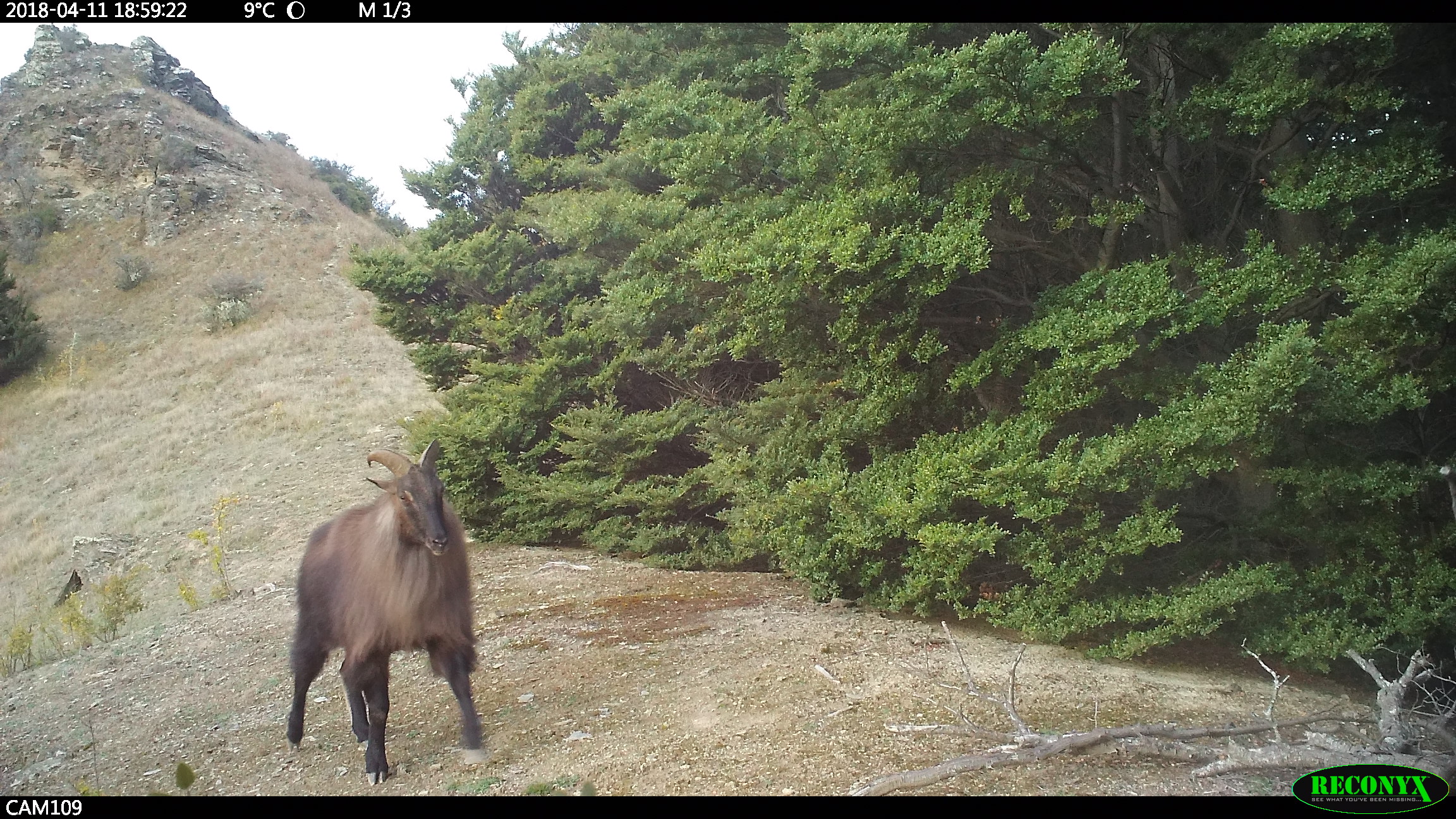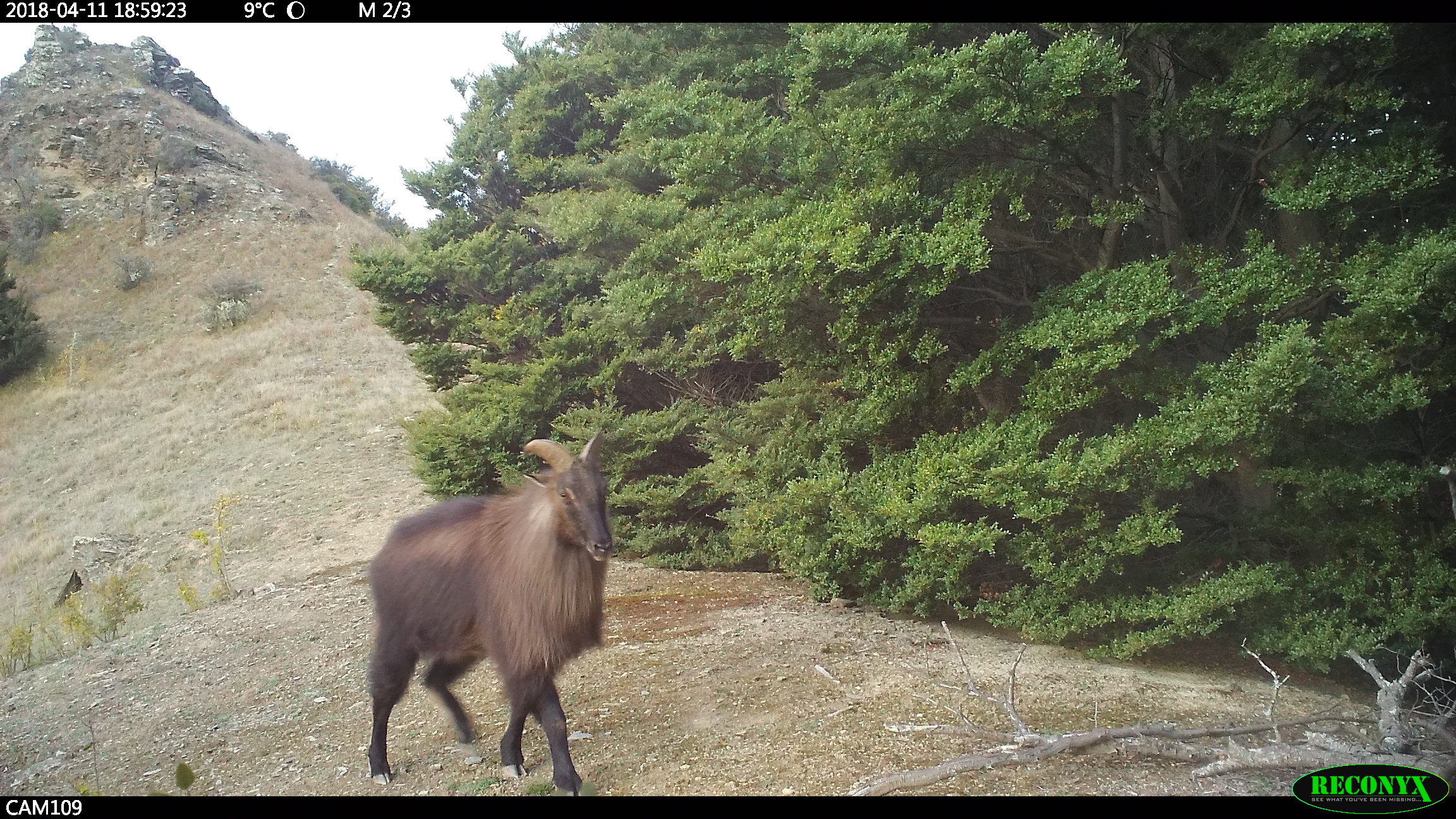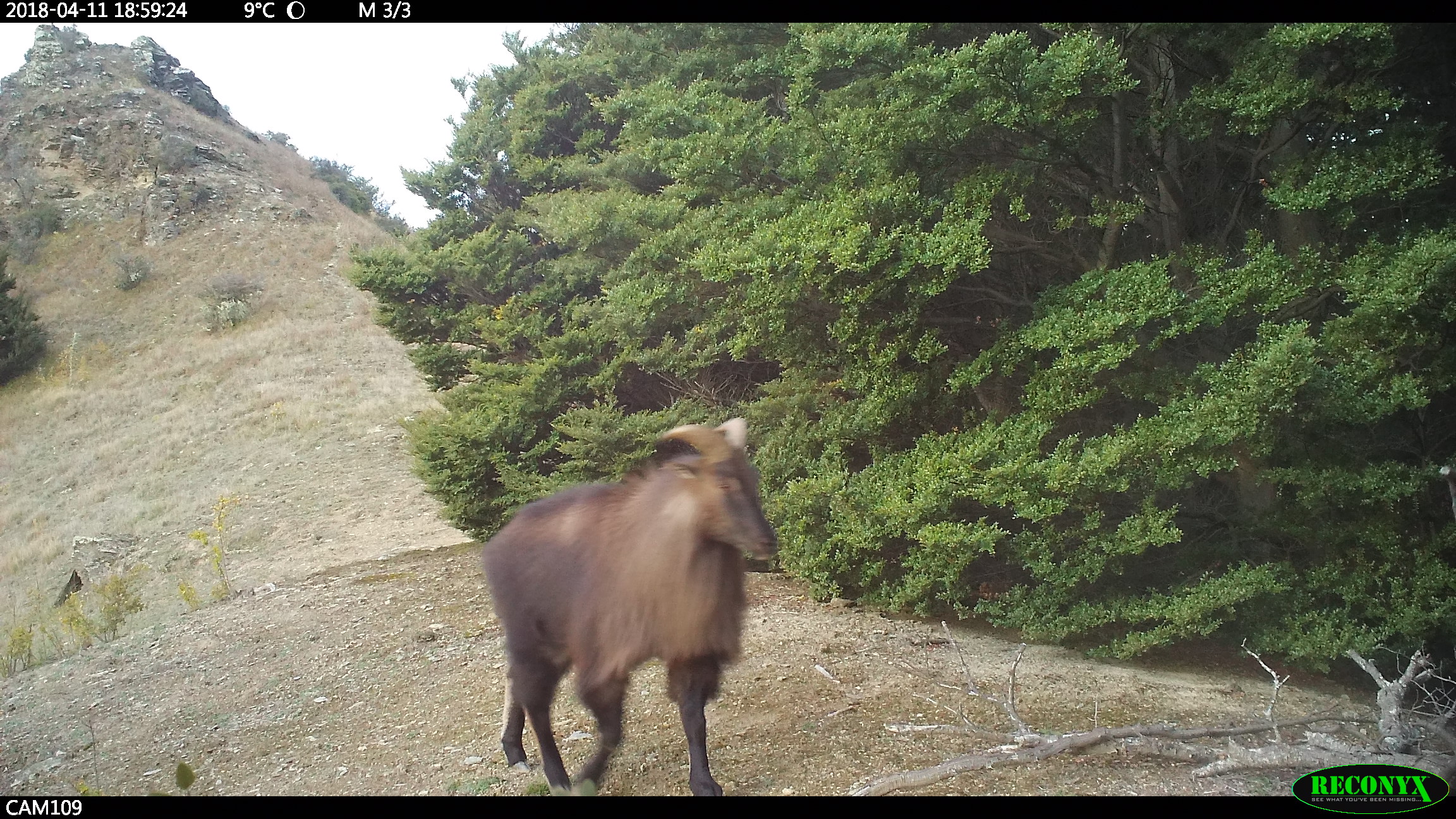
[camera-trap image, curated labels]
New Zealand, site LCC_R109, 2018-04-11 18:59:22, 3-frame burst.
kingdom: Animalia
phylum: Chordata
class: Mammalia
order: Artiodactyla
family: Bovidae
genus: Nilgiritragus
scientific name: Nilgiritragus hylocrius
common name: tahr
Tahr (Nilgiritragus hylocrius).